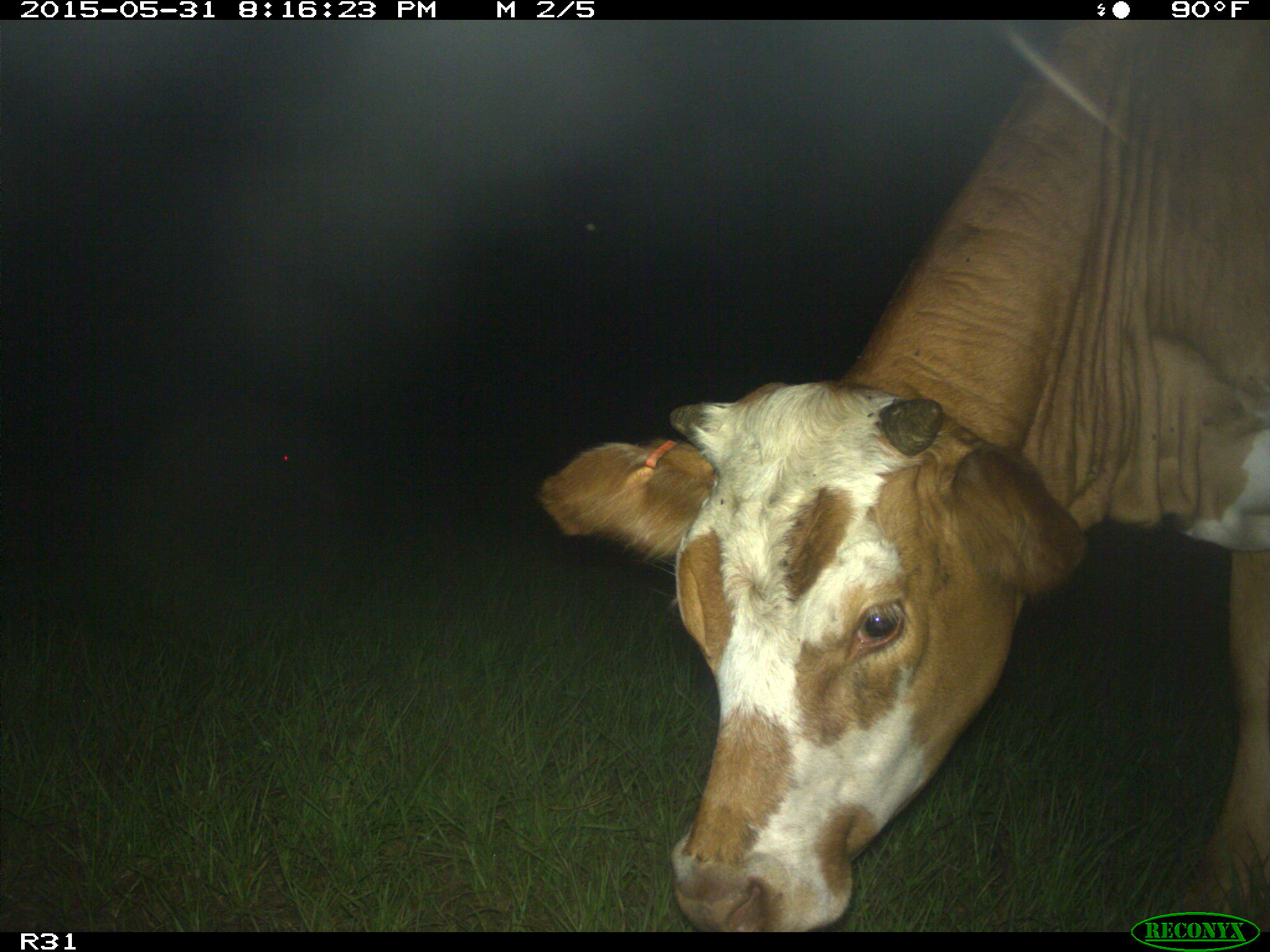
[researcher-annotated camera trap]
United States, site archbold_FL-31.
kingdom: Animalia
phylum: Chordata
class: Mammalia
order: Artiodactyla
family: Bovidae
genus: Bos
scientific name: Bos taurus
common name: domestic cow